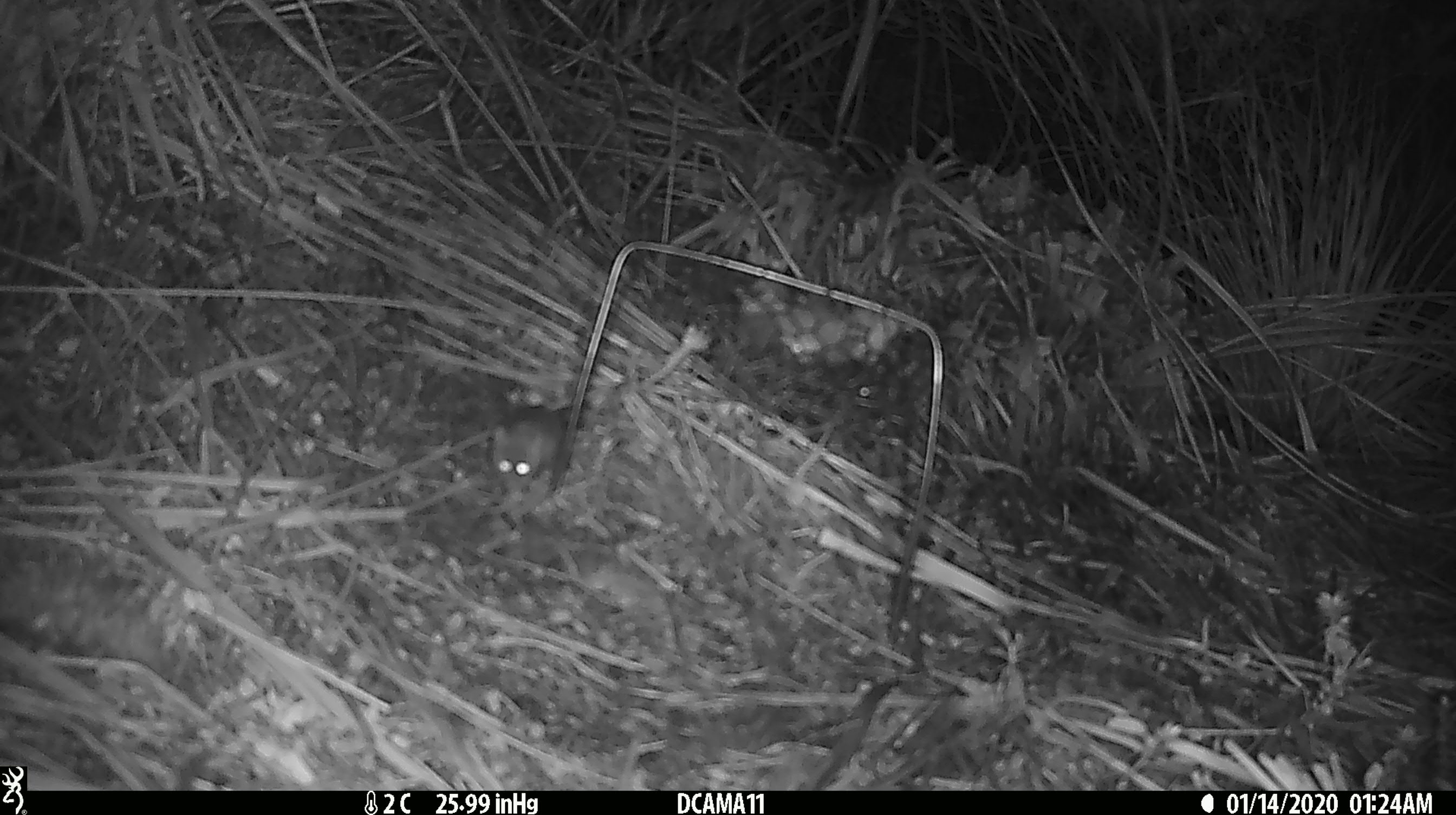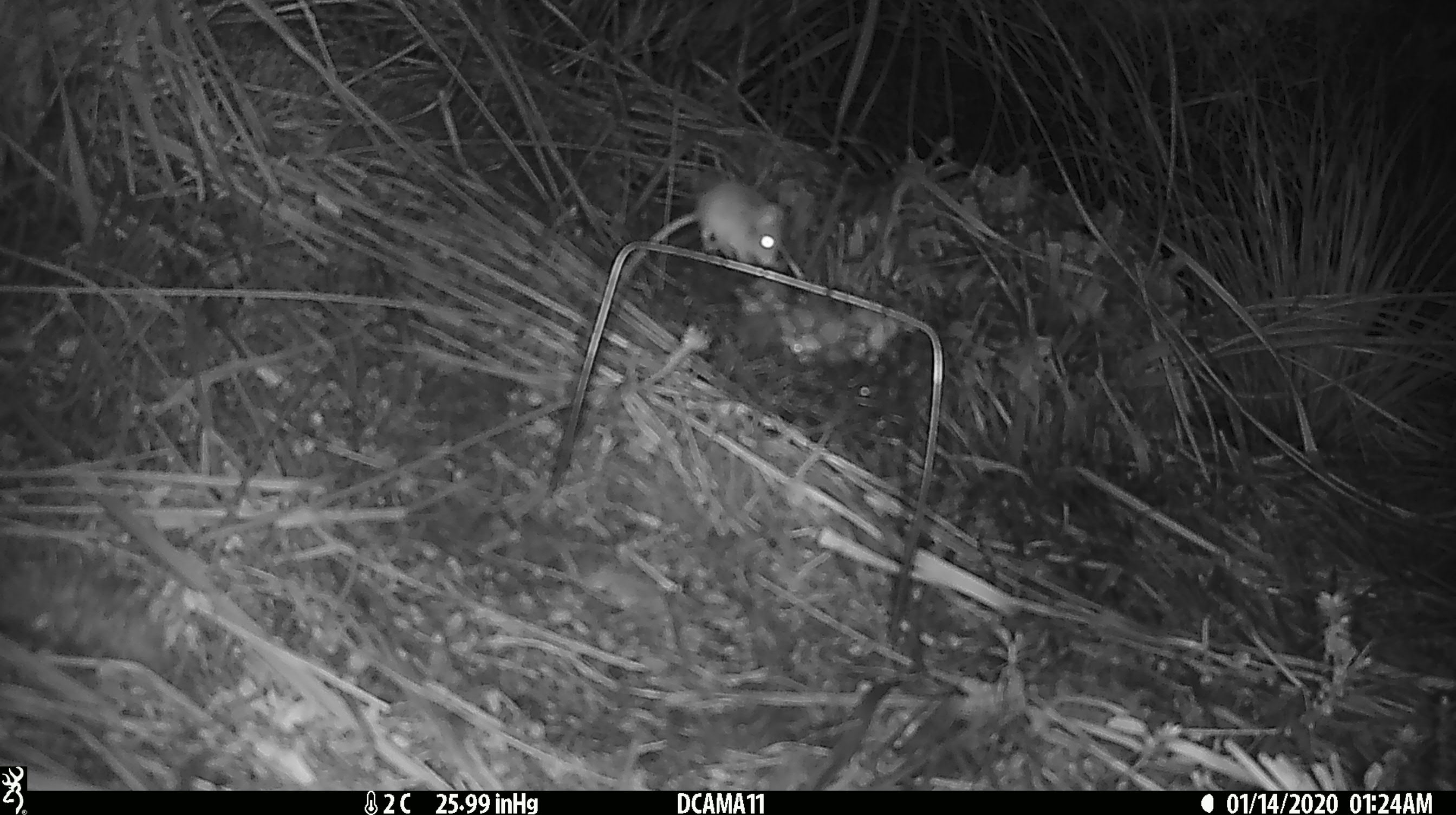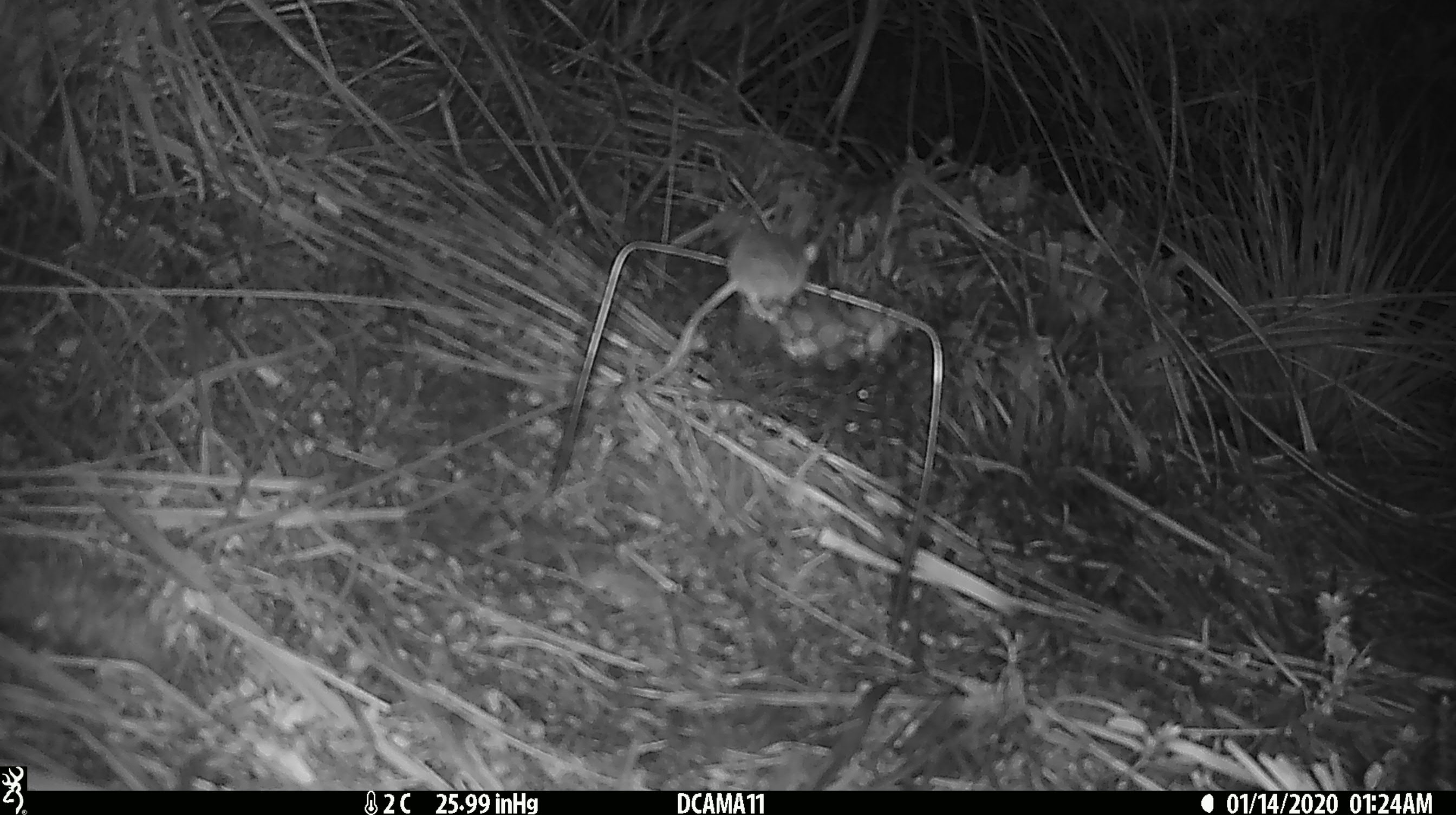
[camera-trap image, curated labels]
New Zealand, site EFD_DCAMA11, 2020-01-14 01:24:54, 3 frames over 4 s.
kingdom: Animalia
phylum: Chordata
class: Mammalia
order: Rodentia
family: Muridae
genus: Mus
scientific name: Mus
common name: mouse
Mouse (Mus).